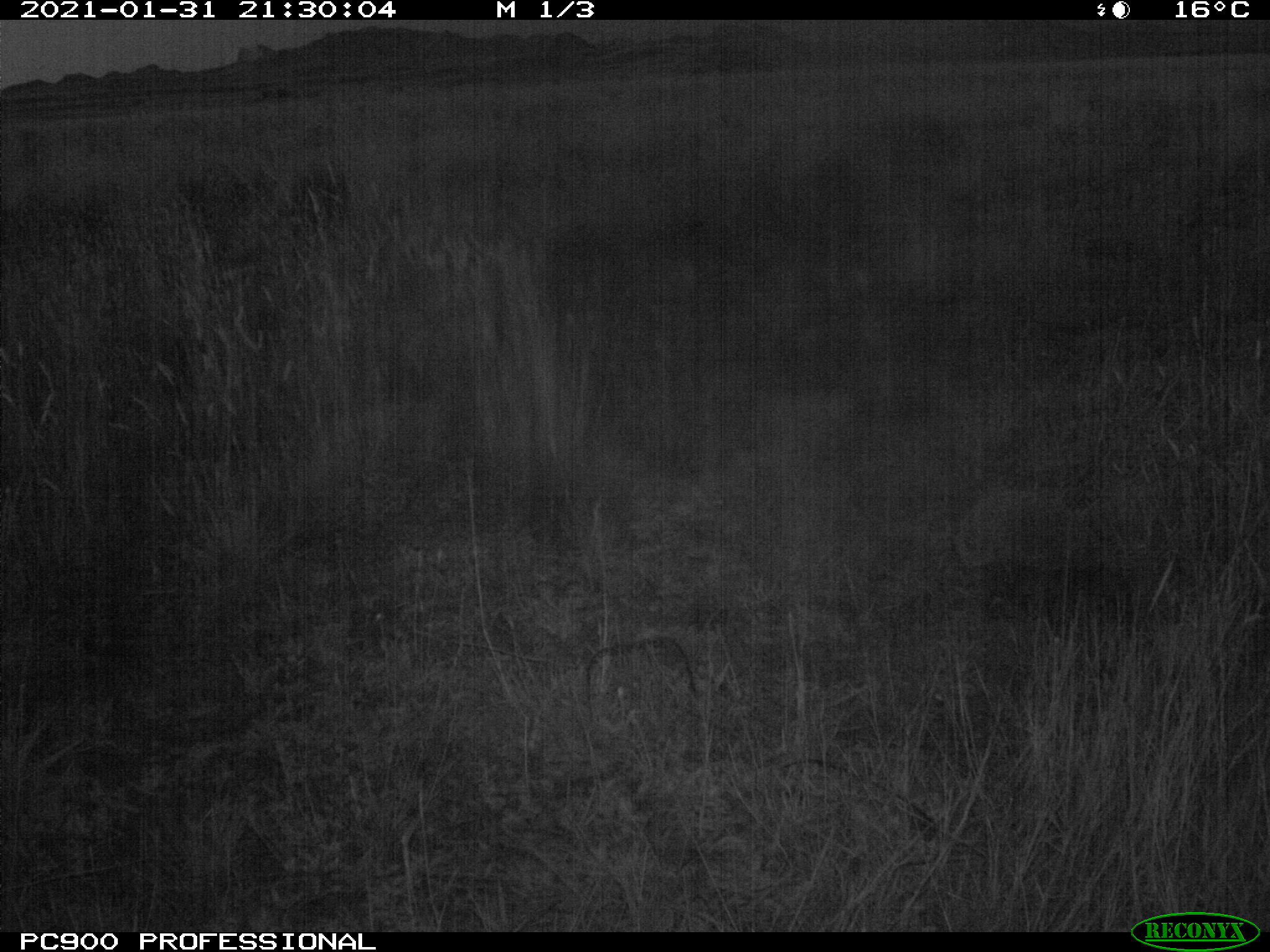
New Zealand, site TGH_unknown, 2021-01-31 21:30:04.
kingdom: Animalia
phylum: Chordata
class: Mammalia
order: Eulipotyphla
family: Erinaceidae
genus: Erinaceus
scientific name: Erinaceus europaeus europaeus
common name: european hedgehog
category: hedgehog